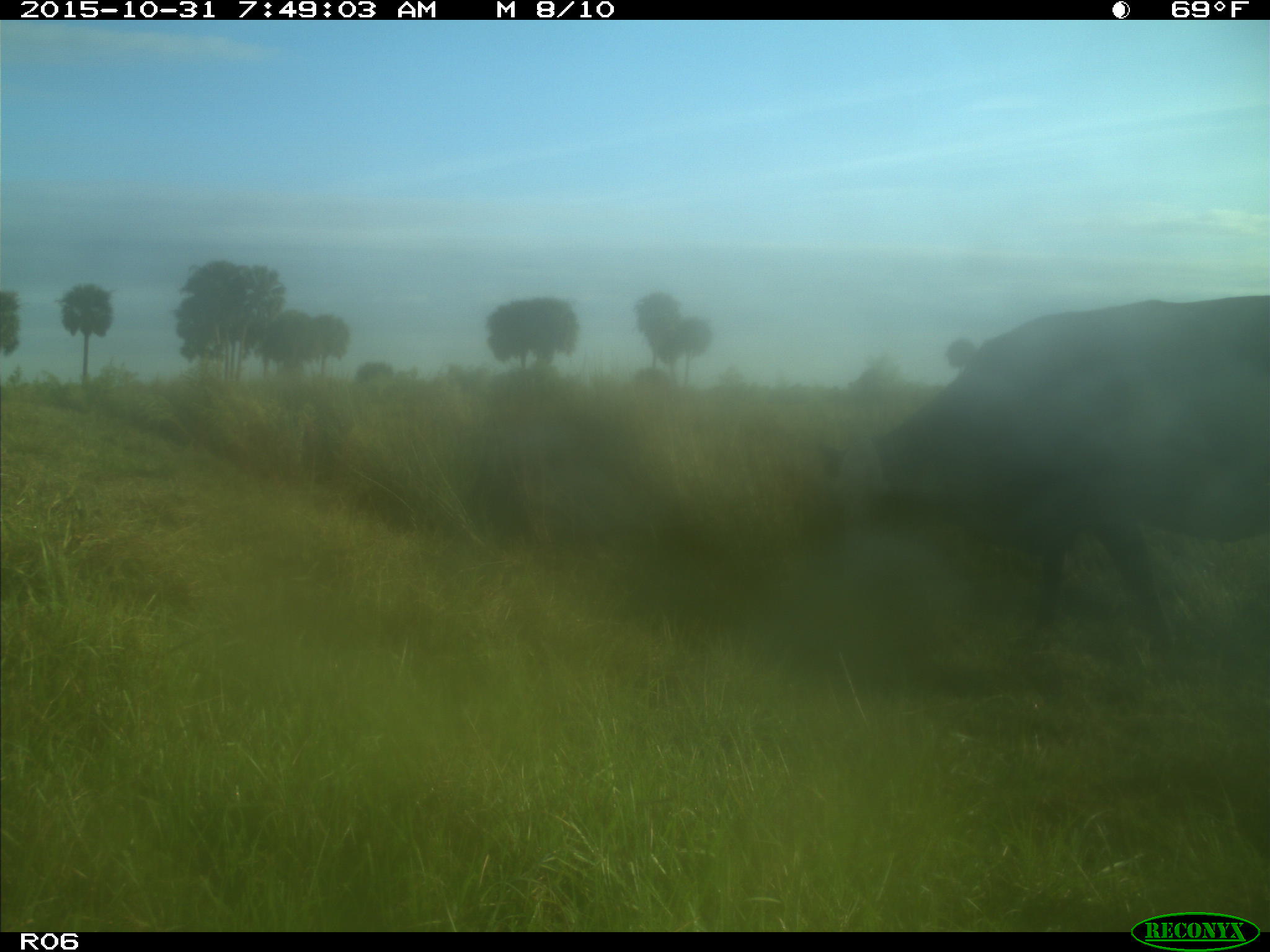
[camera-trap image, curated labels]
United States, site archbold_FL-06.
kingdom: Animalia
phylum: Chordata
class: Mammalia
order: Artiodactyla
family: Bovidae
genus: Bos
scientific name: Bos taurus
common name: domestic cow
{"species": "Bos taurus (domestic cow)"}